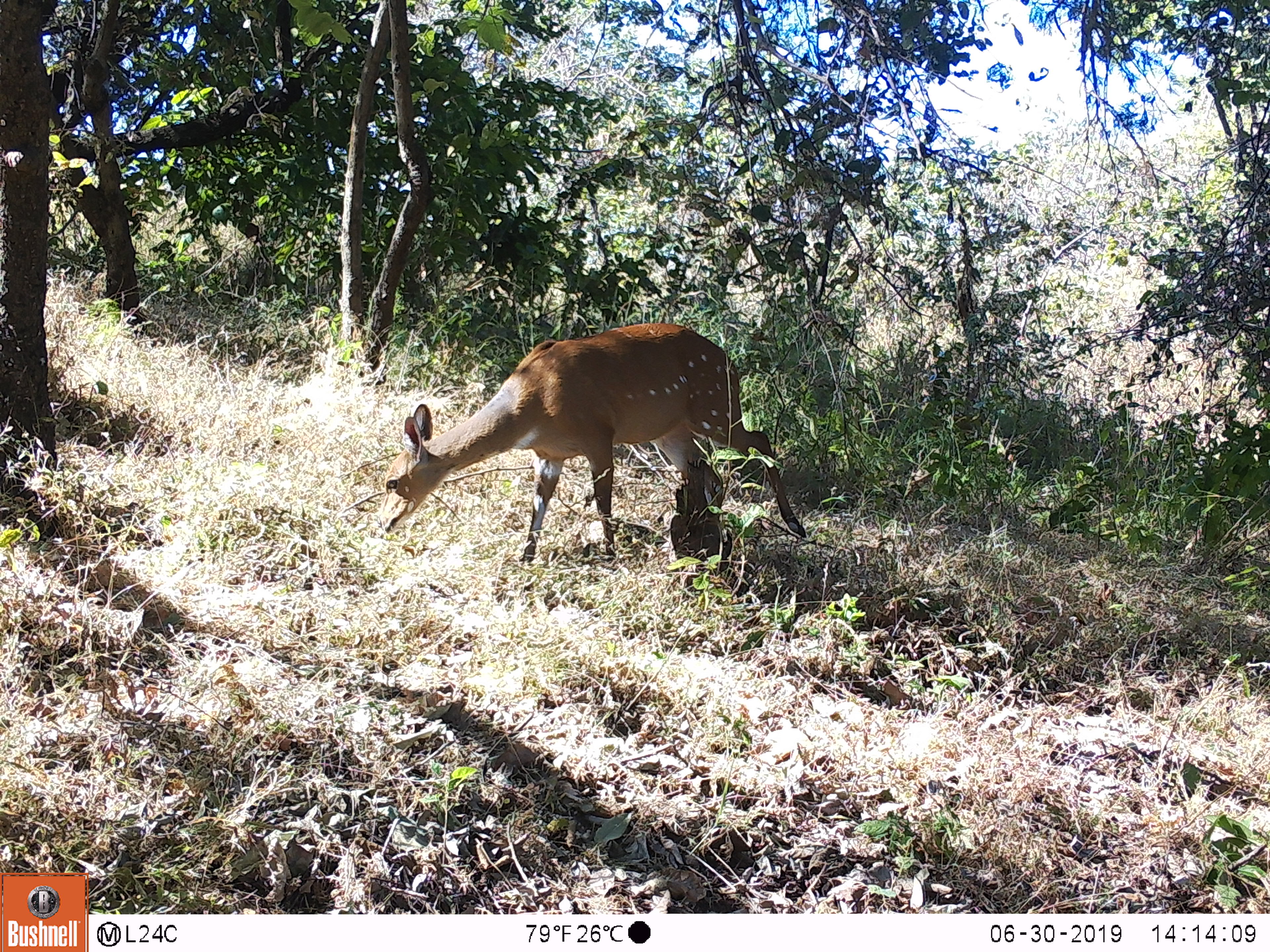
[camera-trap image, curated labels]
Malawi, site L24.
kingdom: Animalia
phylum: Chordata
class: Mammalia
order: Artiodactyla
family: Bovidae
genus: Tragelaphus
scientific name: Tragelaphus sylvaticus sylvaticus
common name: cape bushbuck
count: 1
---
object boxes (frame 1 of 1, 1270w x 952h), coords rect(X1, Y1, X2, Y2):
cape bushbuck: rect(351, 319, 811, 581)